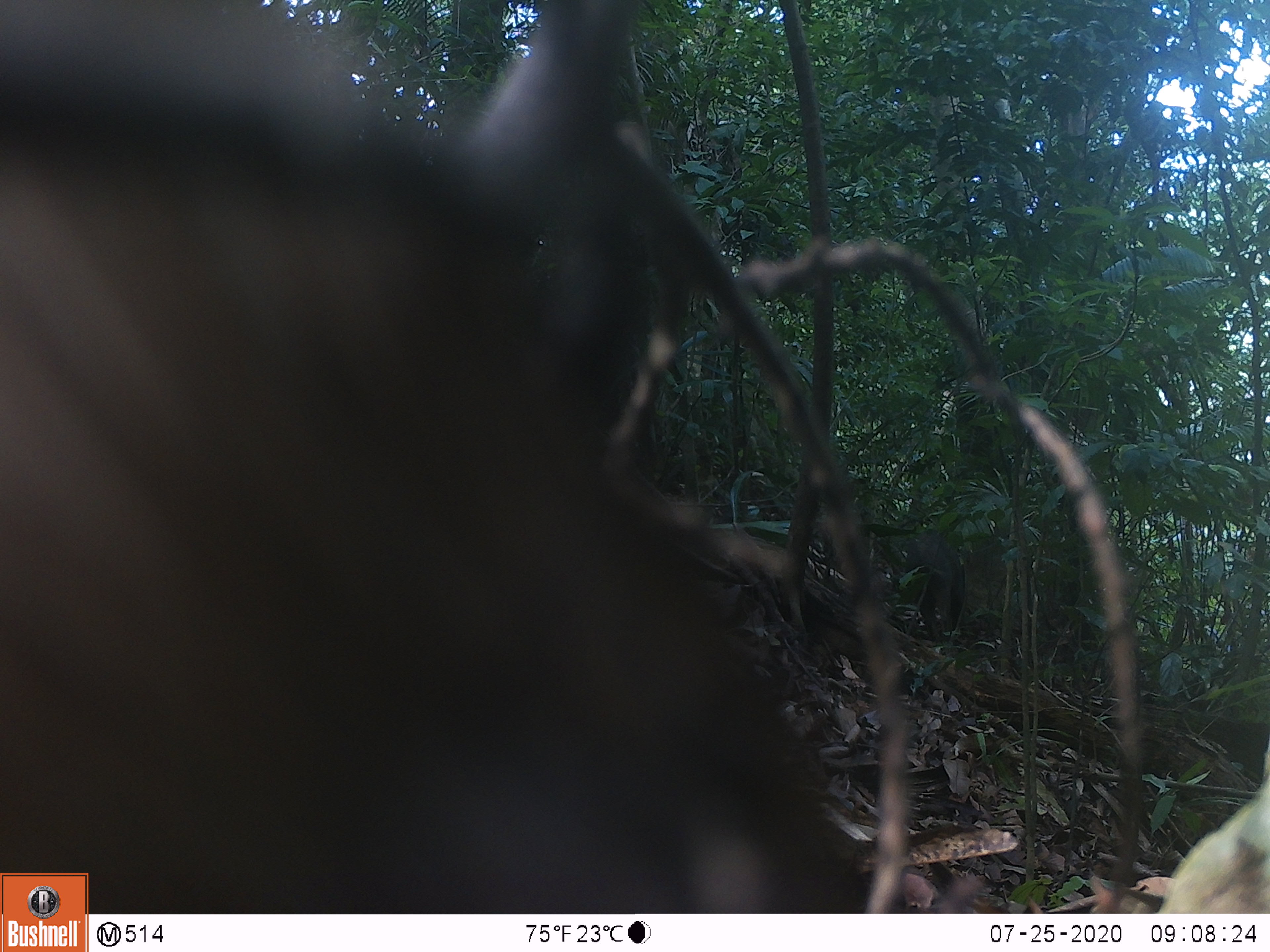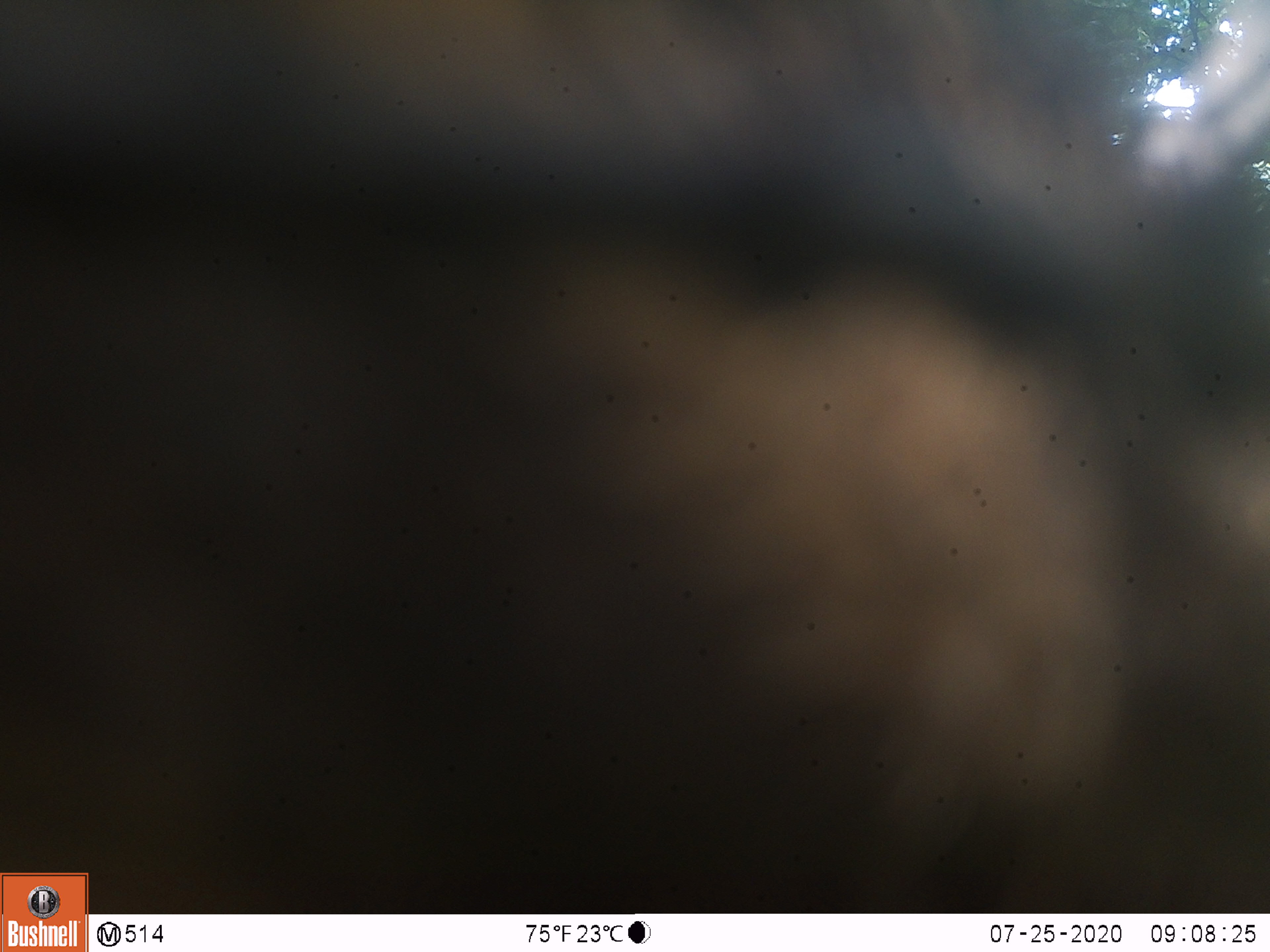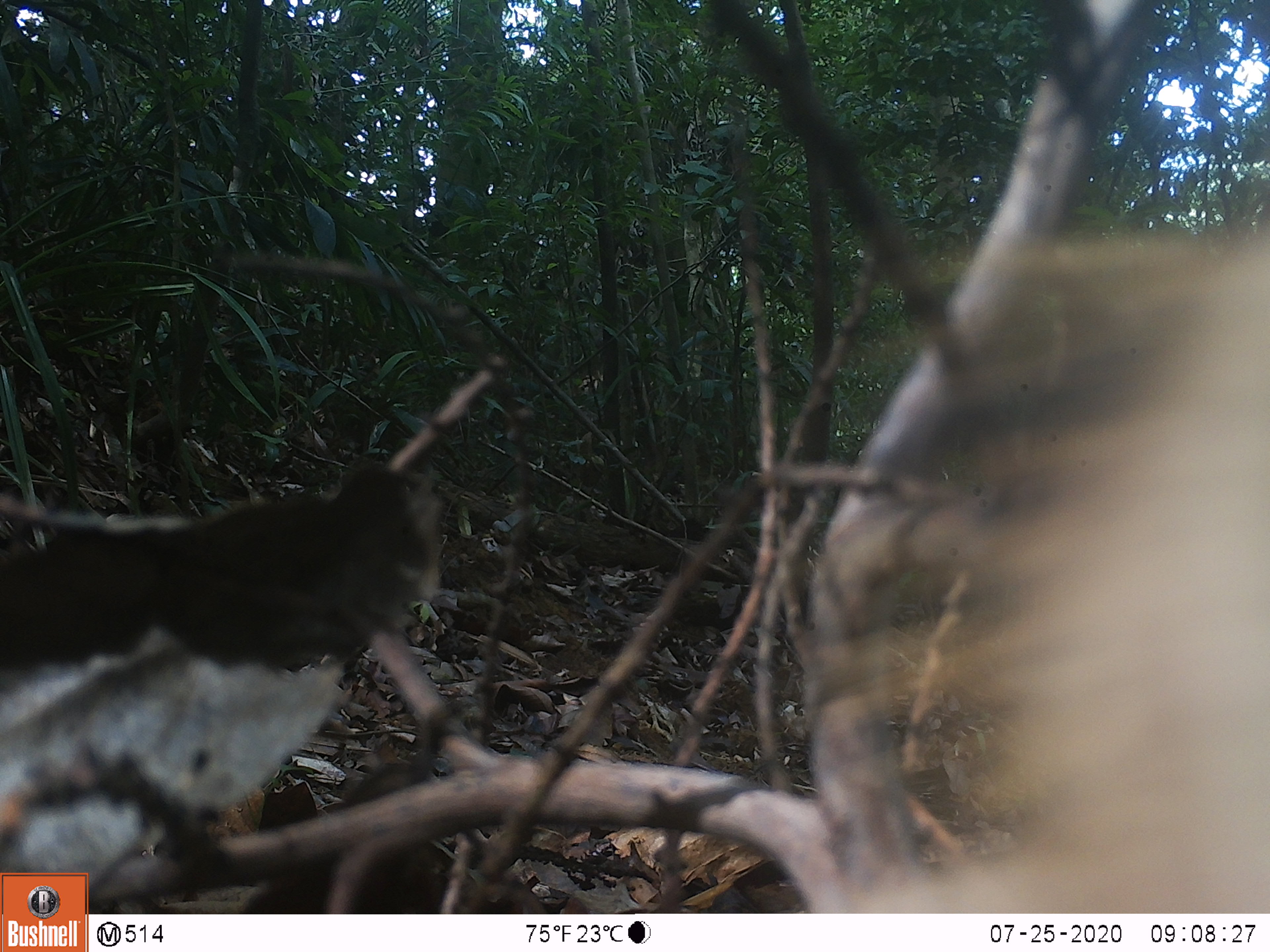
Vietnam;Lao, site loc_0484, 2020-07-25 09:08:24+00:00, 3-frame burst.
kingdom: Animalia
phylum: Chordata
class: Mammalia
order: Artiodactyla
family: Suidae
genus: Sus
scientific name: Sus scrofa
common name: eurasian wild pig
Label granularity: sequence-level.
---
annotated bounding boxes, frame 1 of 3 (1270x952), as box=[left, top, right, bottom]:
eurasian wild pig: box=[0, 0, 865, 914]; box=[905, 529, 964, 642]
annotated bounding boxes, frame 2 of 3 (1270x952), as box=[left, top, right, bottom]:
eurasian wild pig: box=[0, 0, 1270, 912]